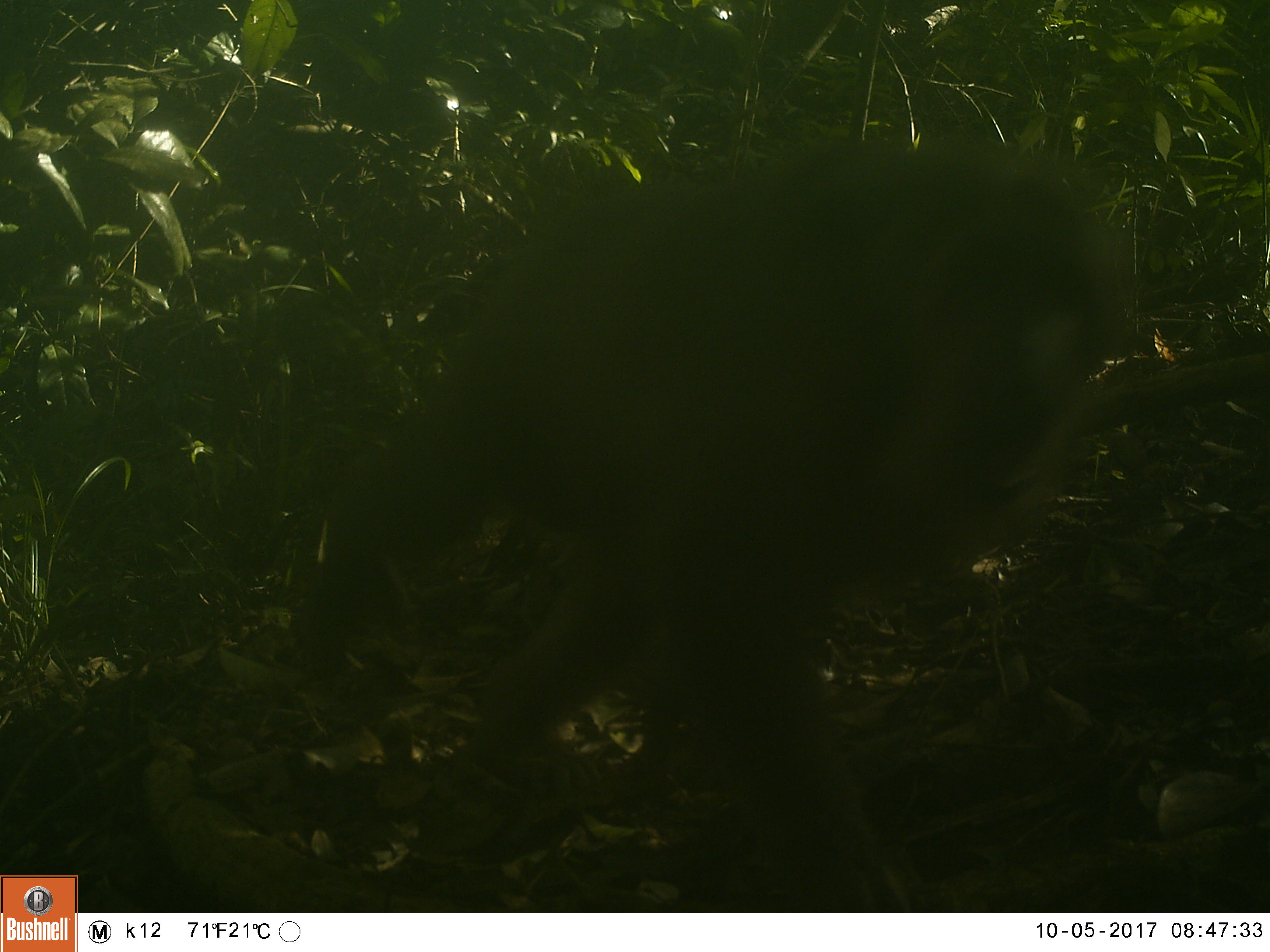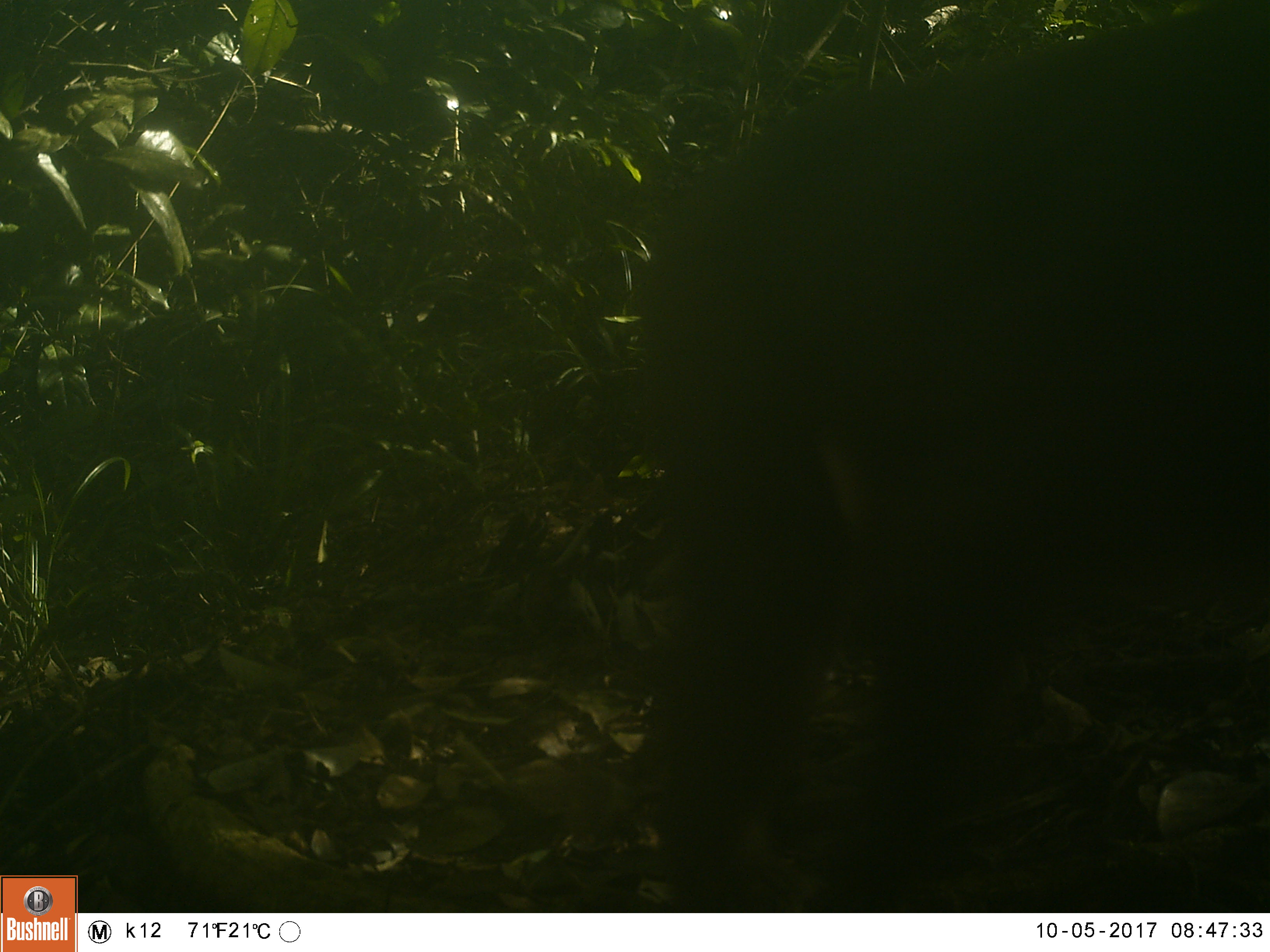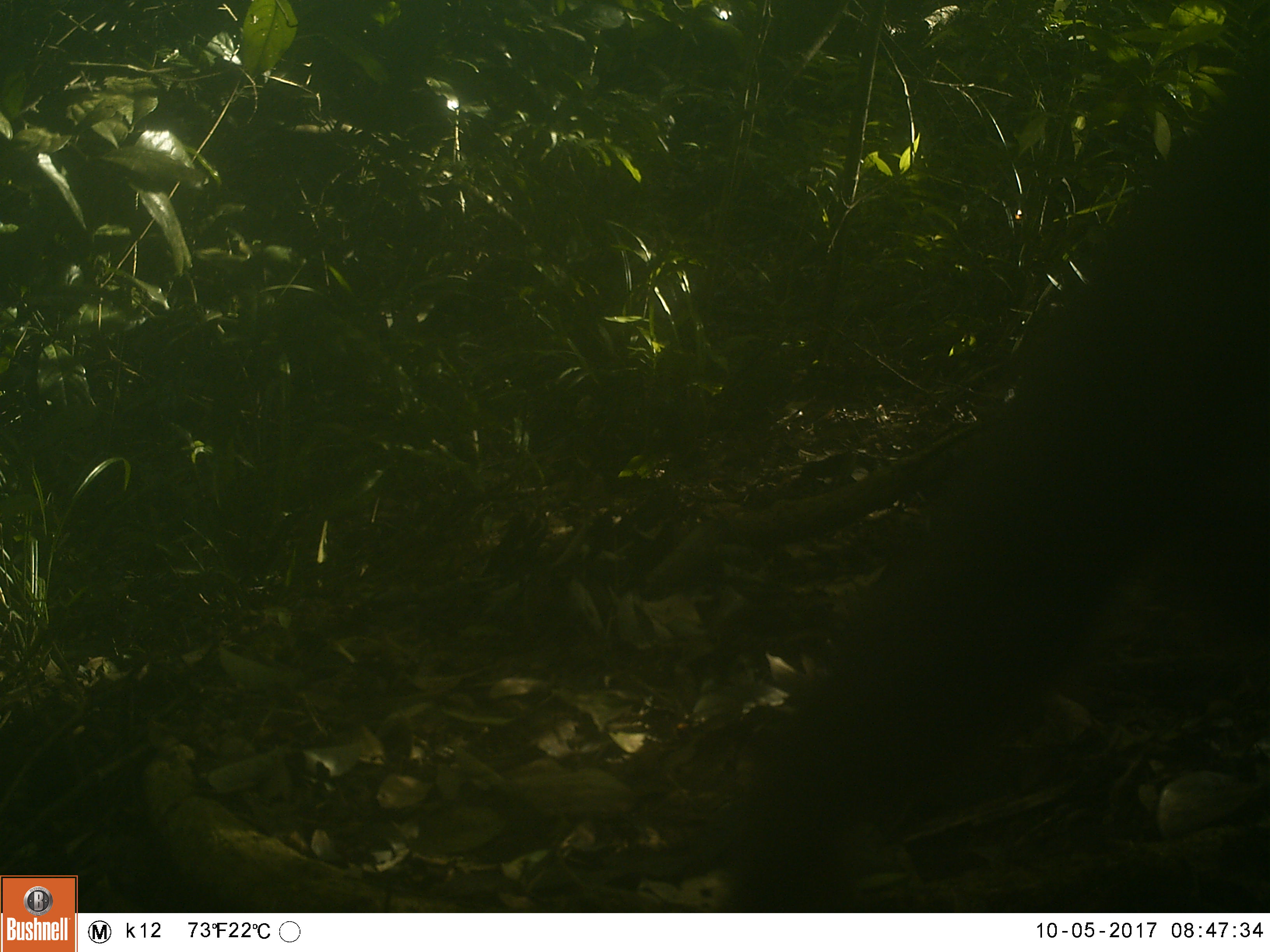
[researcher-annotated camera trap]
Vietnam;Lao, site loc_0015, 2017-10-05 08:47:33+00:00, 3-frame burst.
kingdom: Animalia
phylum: Chordata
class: Mammalia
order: Primates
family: Cercopithecidae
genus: Macaca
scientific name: Macaca arctoides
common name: stump-tailed macaque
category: stump tailed macaque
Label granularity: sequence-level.